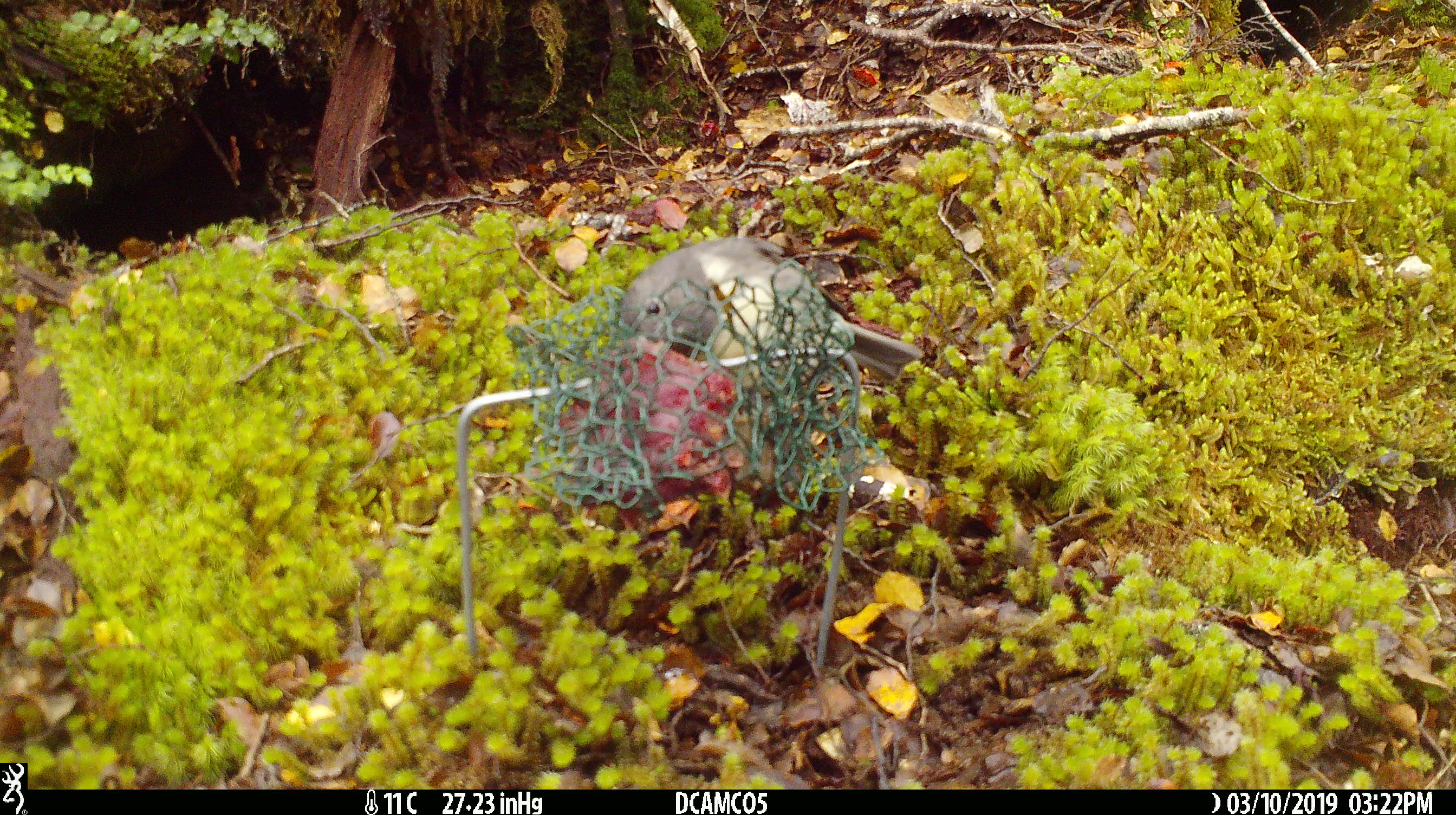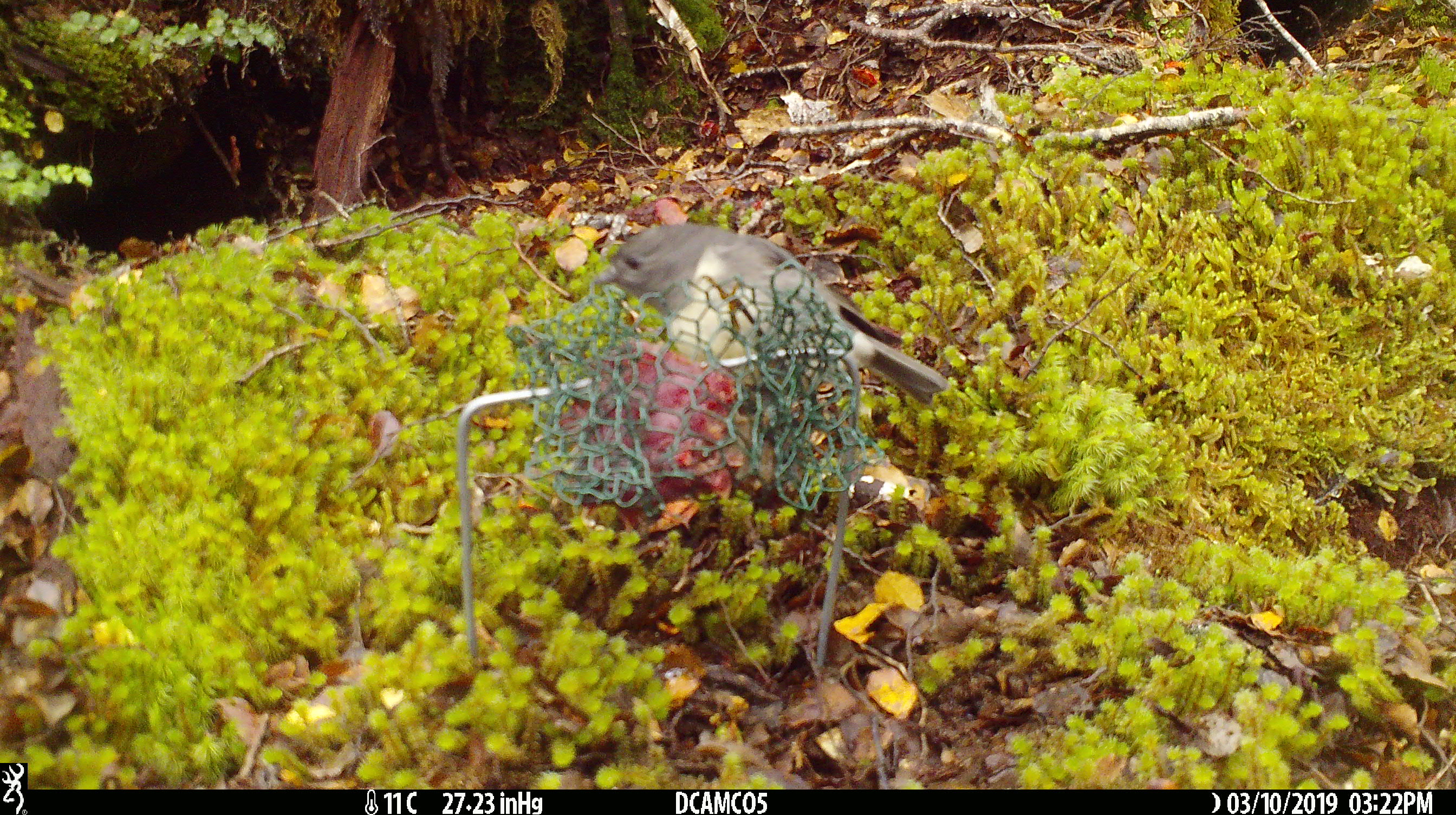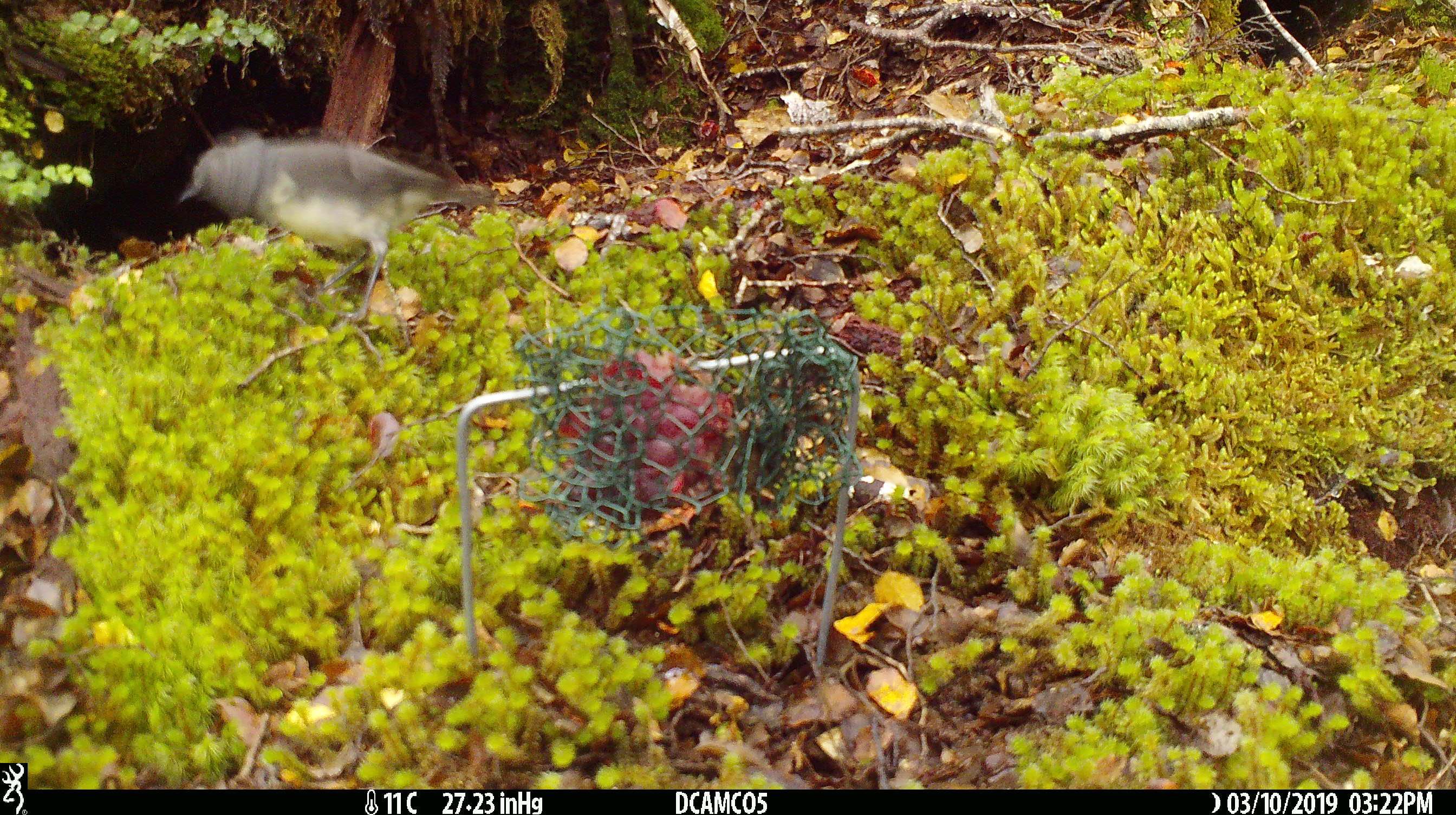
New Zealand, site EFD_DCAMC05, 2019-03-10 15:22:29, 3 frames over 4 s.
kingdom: Animalia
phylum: Chordata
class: Aves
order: Passeriformes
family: Petroicidae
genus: Petroica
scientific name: Petroica australis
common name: new zealand robin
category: robin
Robin (new zealand robin) (Petroica australis).